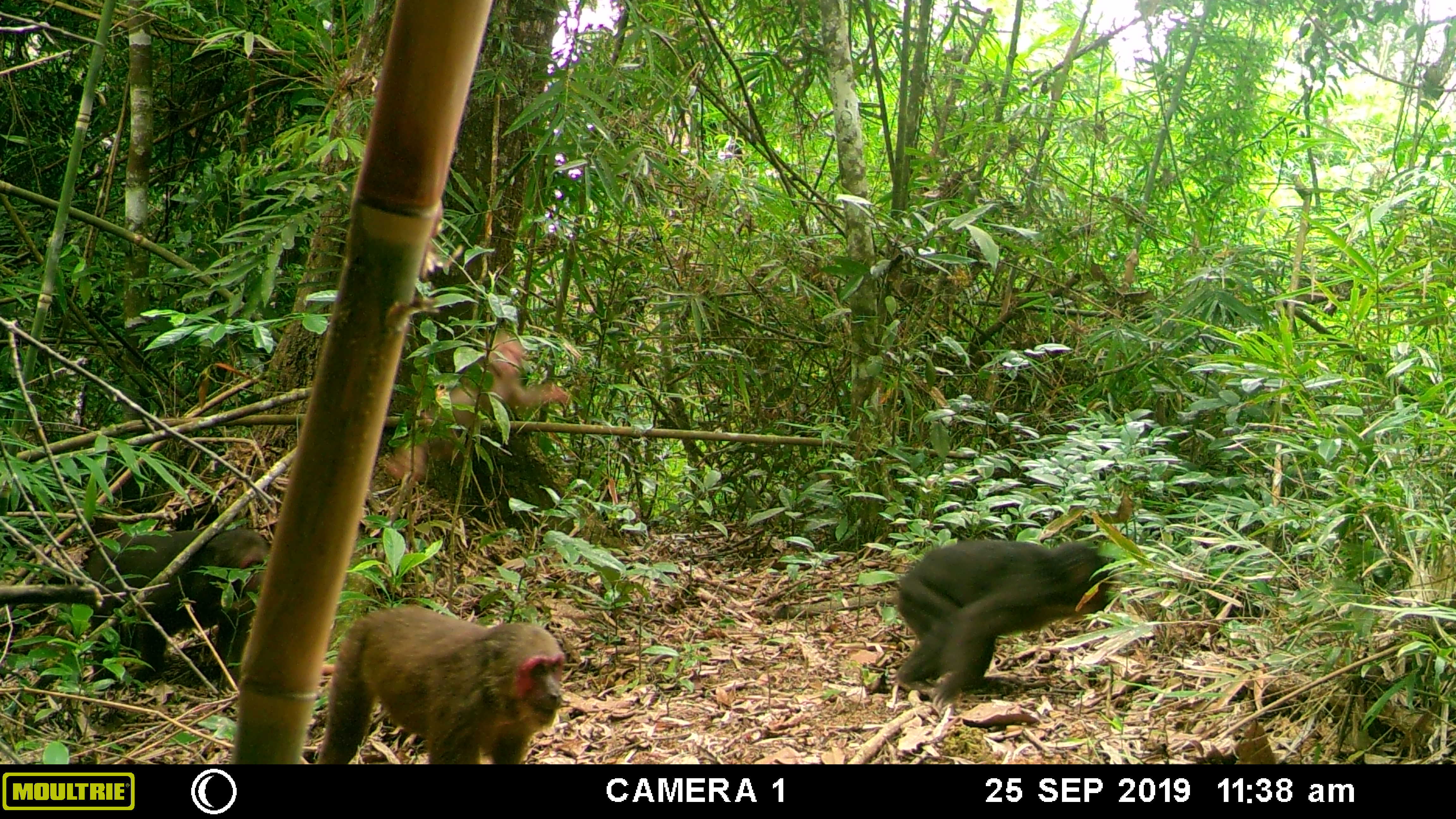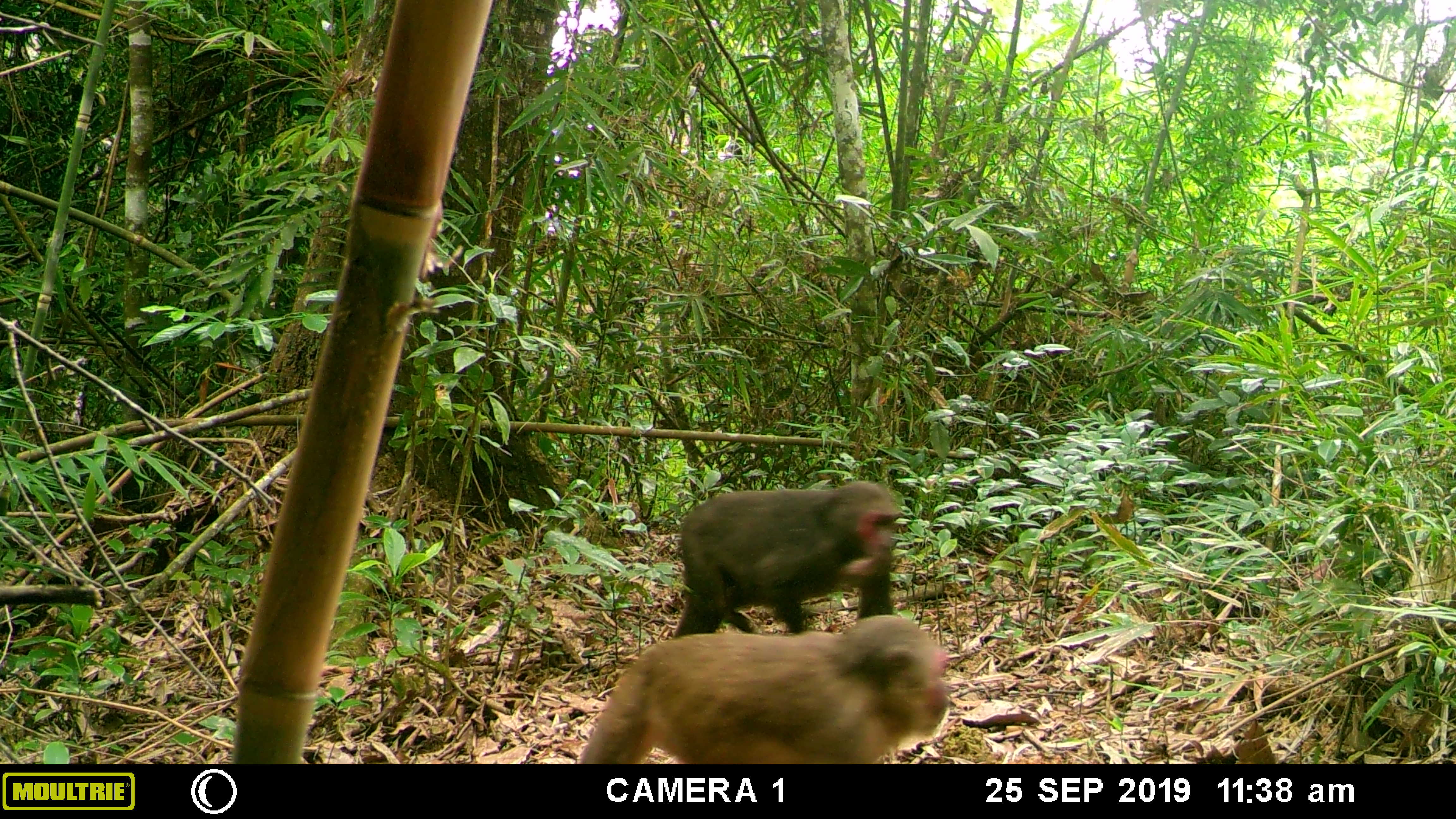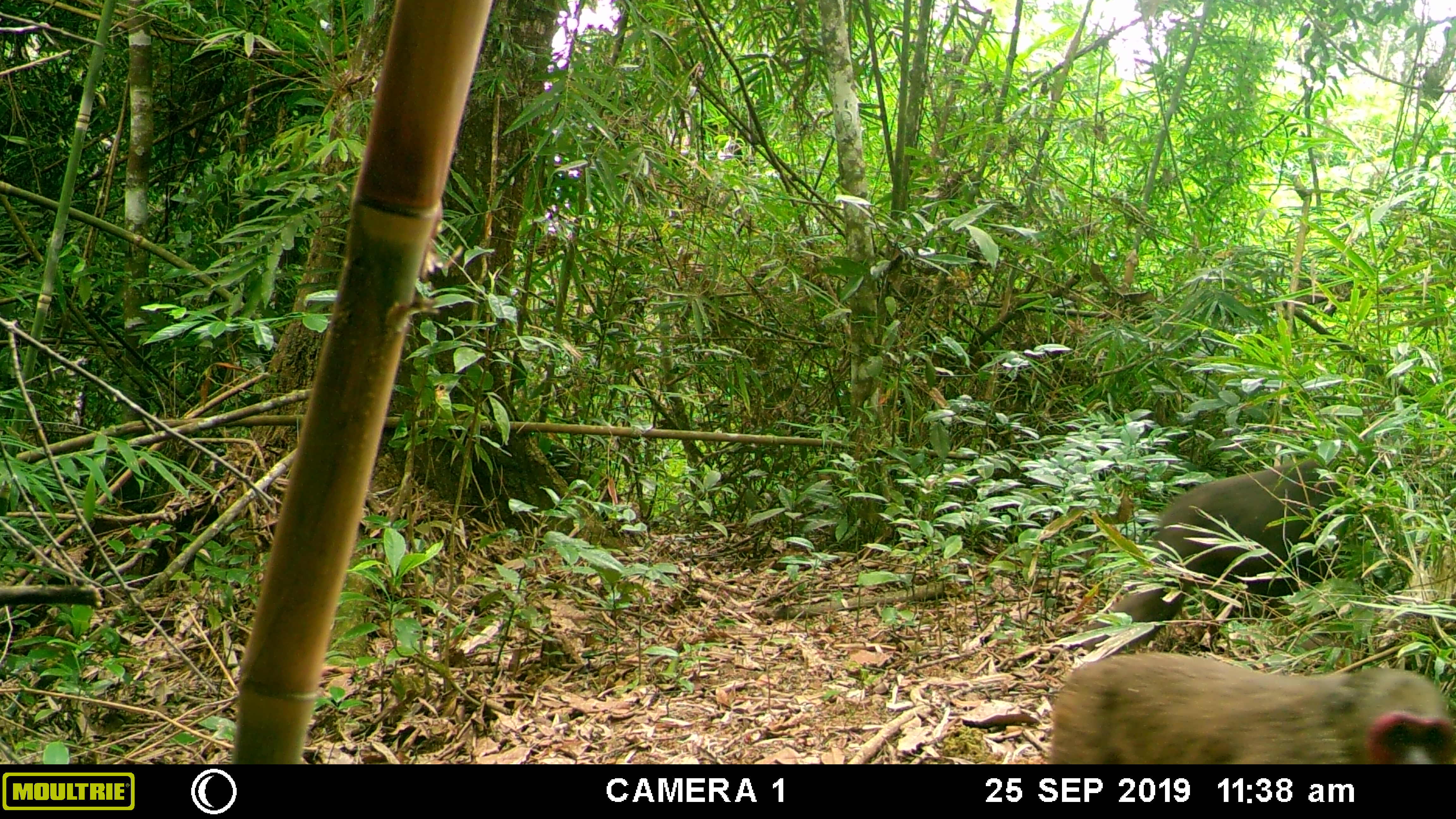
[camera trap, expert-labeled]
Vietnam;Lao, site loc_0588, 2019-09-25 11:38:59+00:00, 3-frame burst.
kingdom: Animalia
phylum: Chordata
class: Mammalia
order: Primates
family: Cercopithecidae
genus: Macaca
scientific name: Macaca arctoides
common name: stump-tailed macaque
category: stump tailed macaque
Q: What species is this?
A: Stump tailed macaque (stump-tailed macaque) (Macaca arctoides).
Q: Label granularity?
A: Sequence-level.